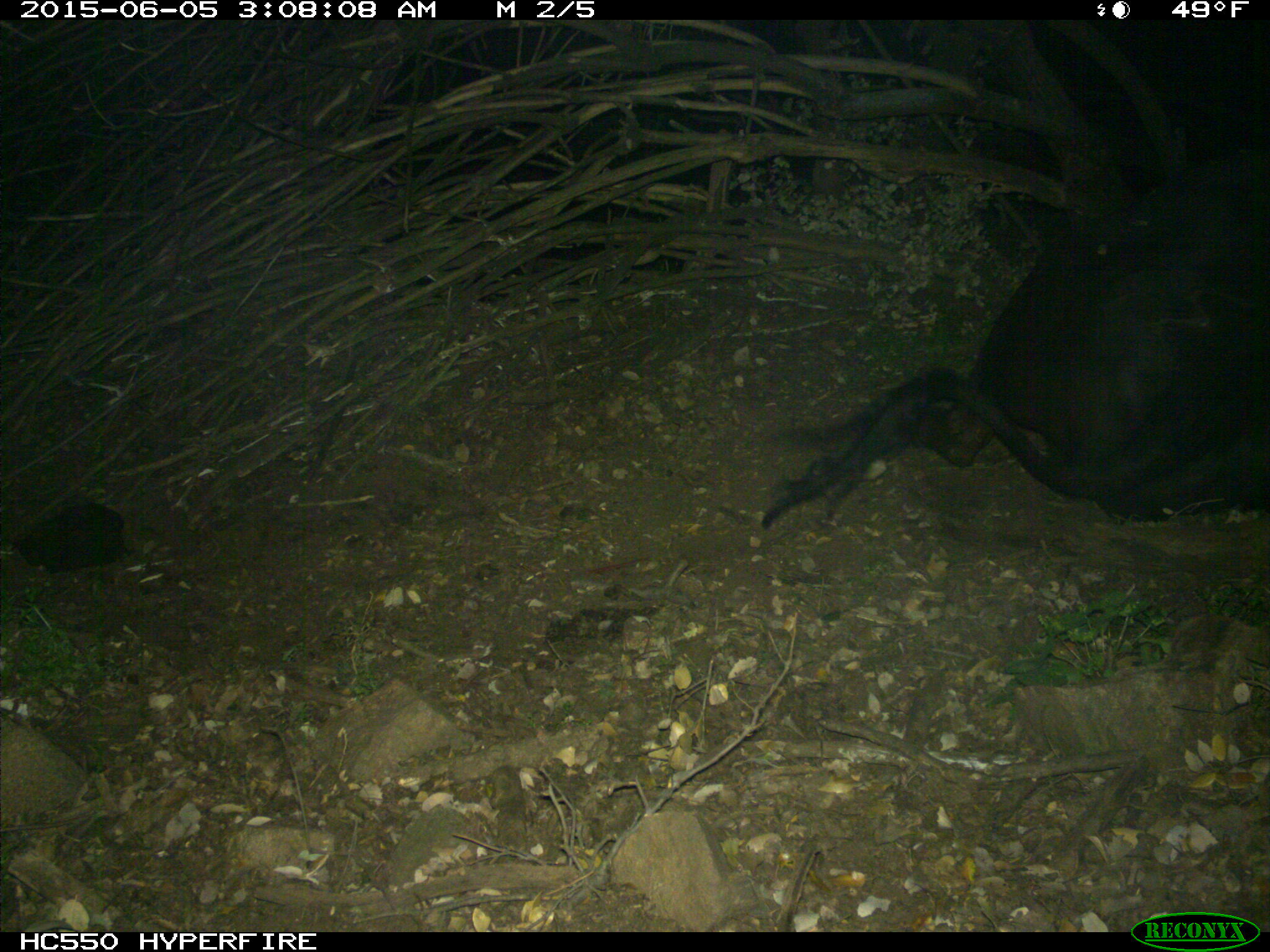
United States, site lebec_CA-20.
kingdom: Animalia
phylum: Chordata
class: Mammalia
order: Artiodactyla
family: Bovidae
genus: Bos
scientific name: Bos taurus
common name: domestic cow